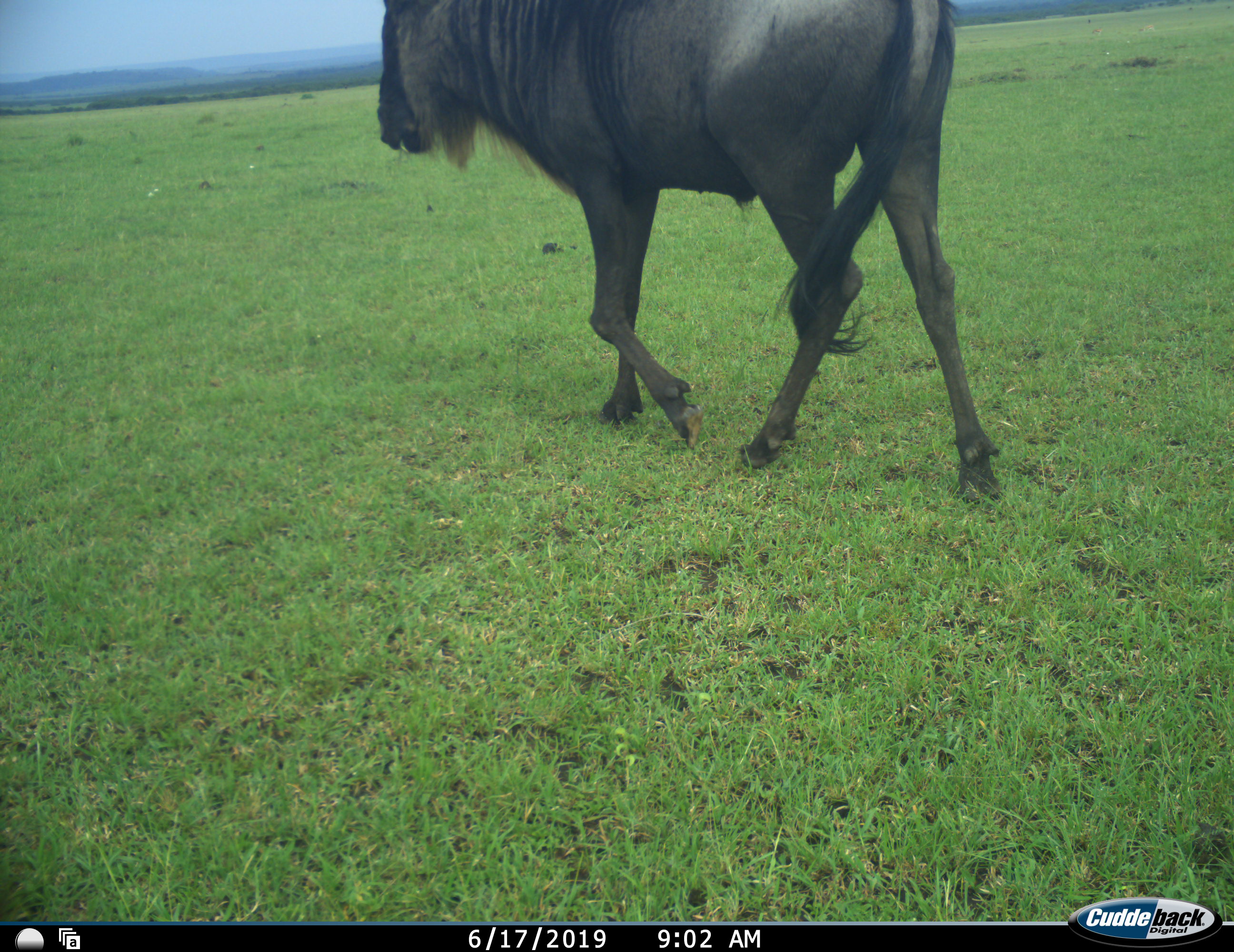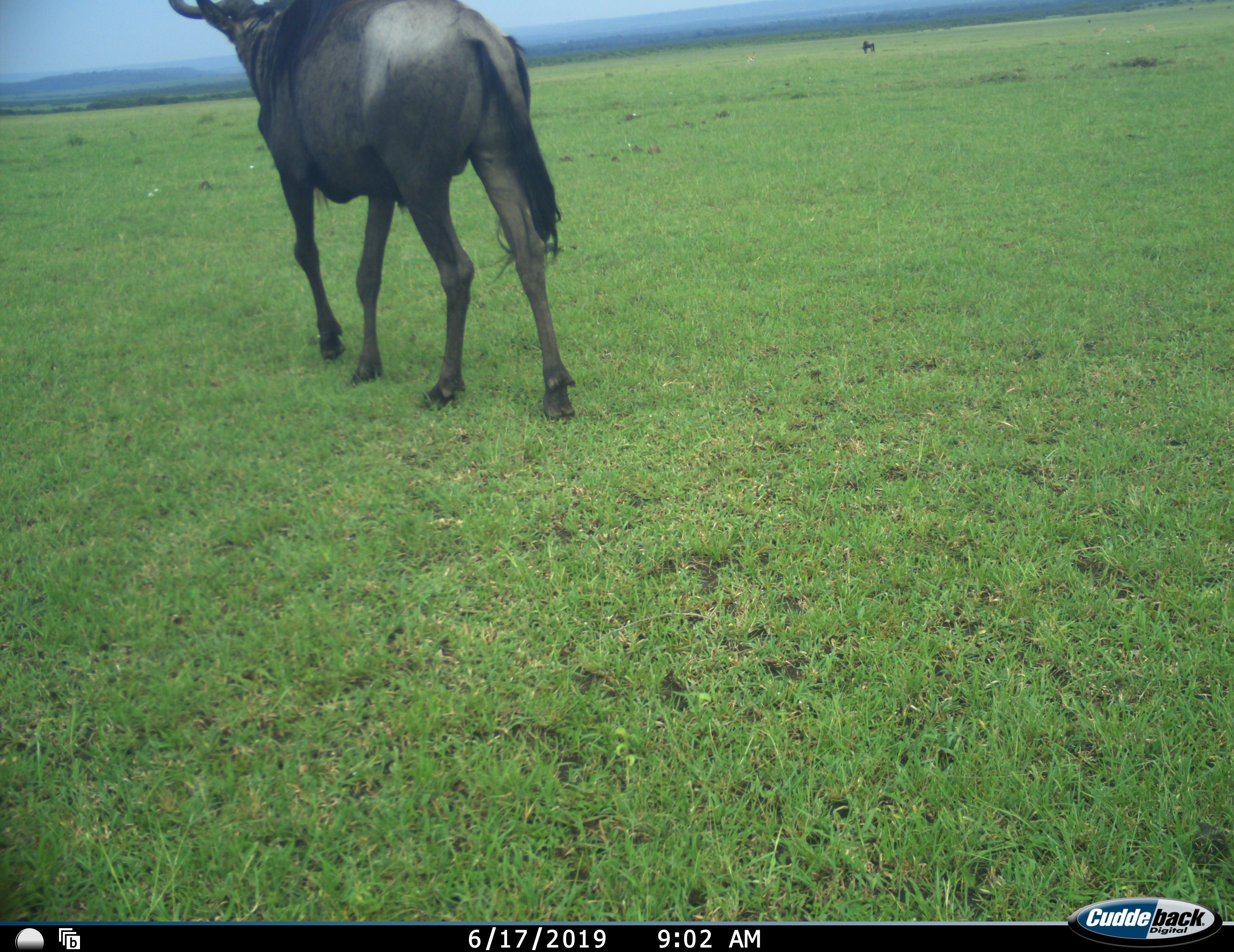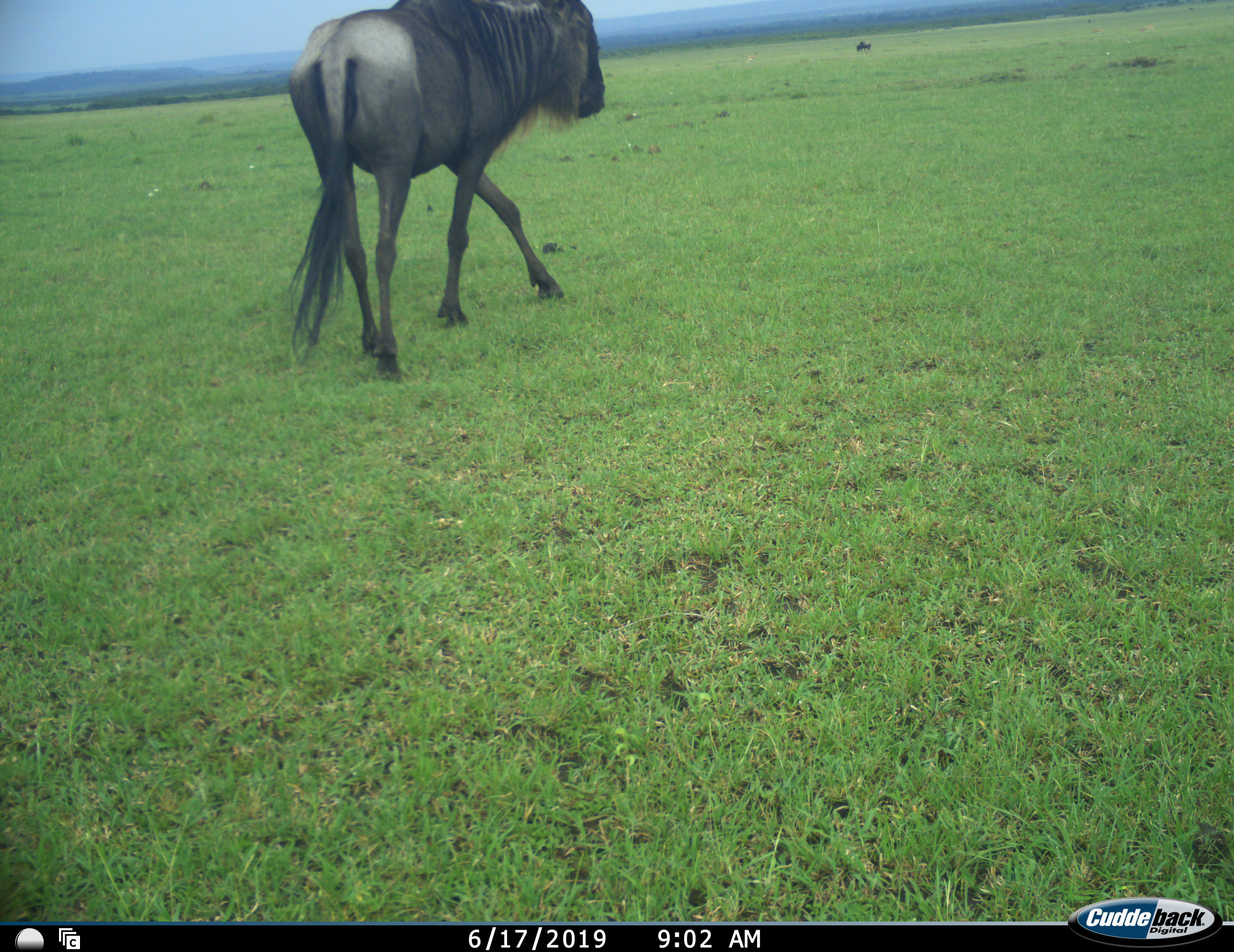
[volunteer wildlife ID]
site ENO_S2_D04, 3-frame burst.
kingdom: Animalia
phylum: Chordata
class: Mammalia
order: Artiodactyla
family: Bovidae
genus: Connochaetes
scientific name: Connochaetes taurinus taurinus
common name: blue wildebeest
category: wildebeestblue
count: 1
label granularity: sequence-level